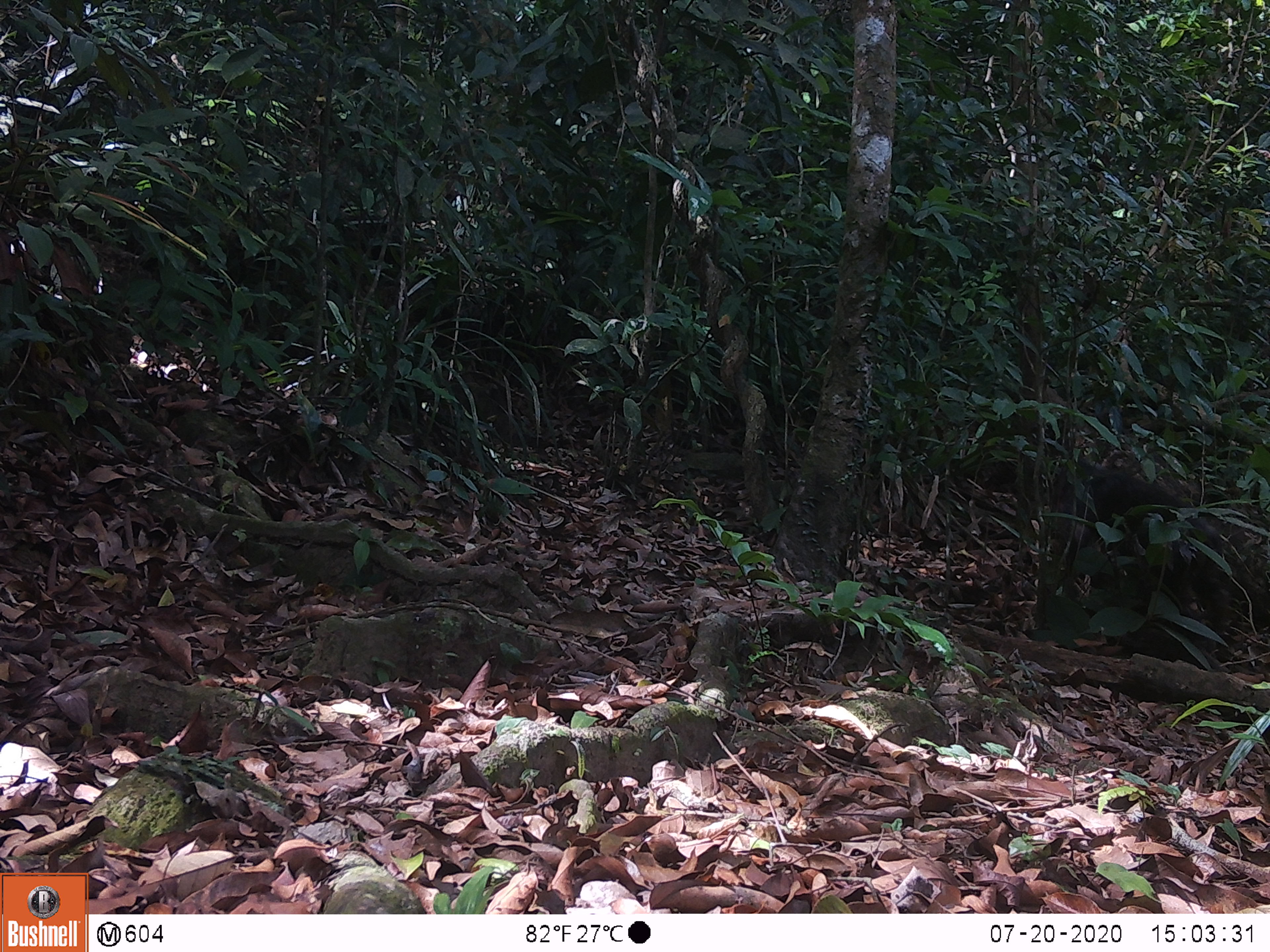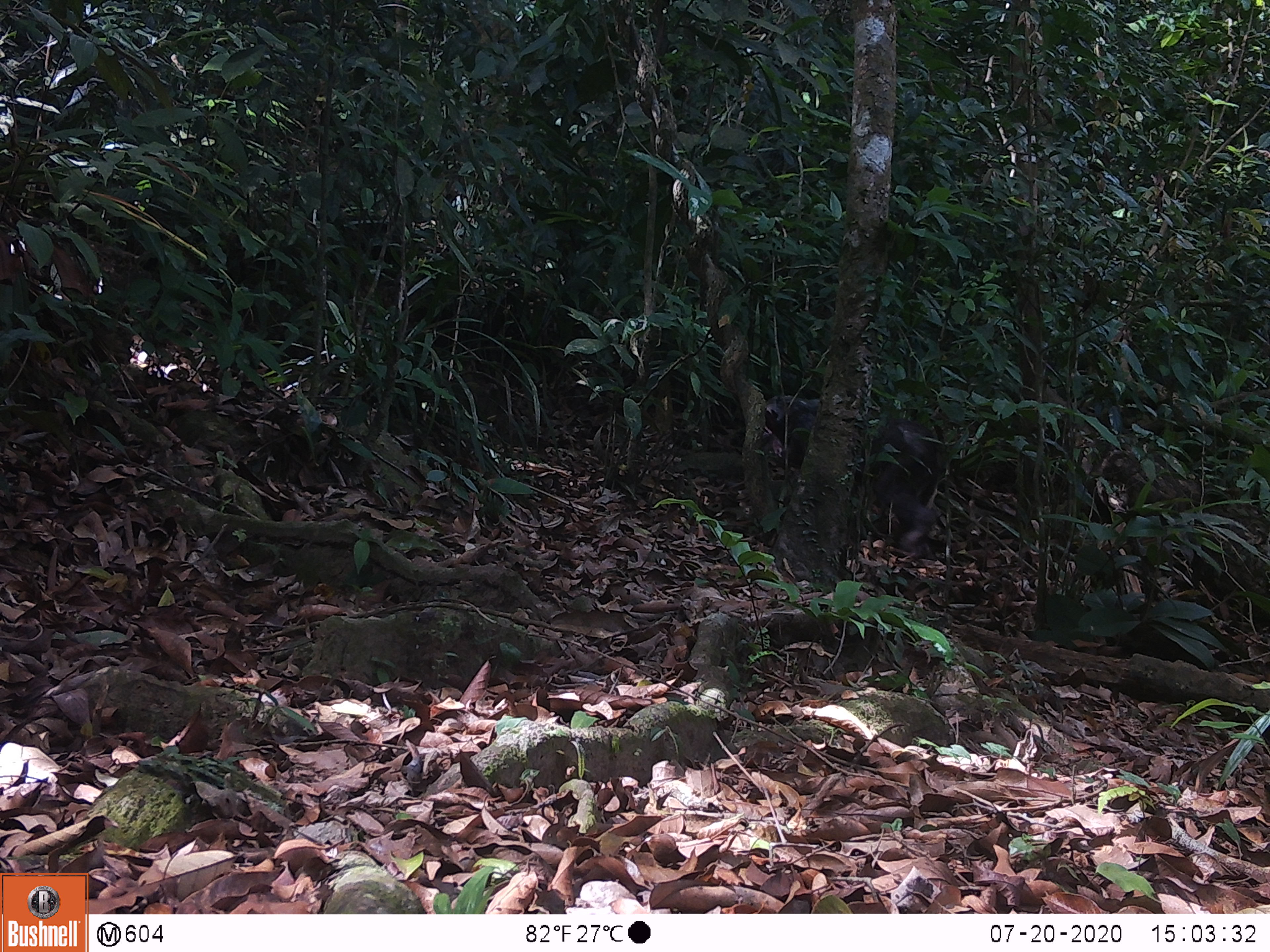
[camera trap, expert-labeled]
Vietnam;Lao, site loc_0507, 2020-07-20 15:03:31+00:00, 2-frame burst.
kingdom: Animalia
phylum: Chordata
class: Mammalia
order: Primates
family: Cercopithecidae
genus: Macaca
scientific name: Macaca arctoides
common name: stump-tailed macaque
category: stump tailed macaque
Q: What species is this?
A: Stump tailed macaque (stump-tailed macaque) (Macaca arctoides).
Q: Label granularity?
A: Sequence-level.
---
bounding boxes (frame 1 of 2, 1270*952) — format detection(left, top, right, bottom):
stump tailed macaque: detection(1053, 454, 1229, 640)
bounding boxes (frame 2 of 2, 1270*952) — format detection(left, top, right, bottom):
stump tailed macaque: detection(764, 395, 937, 557)